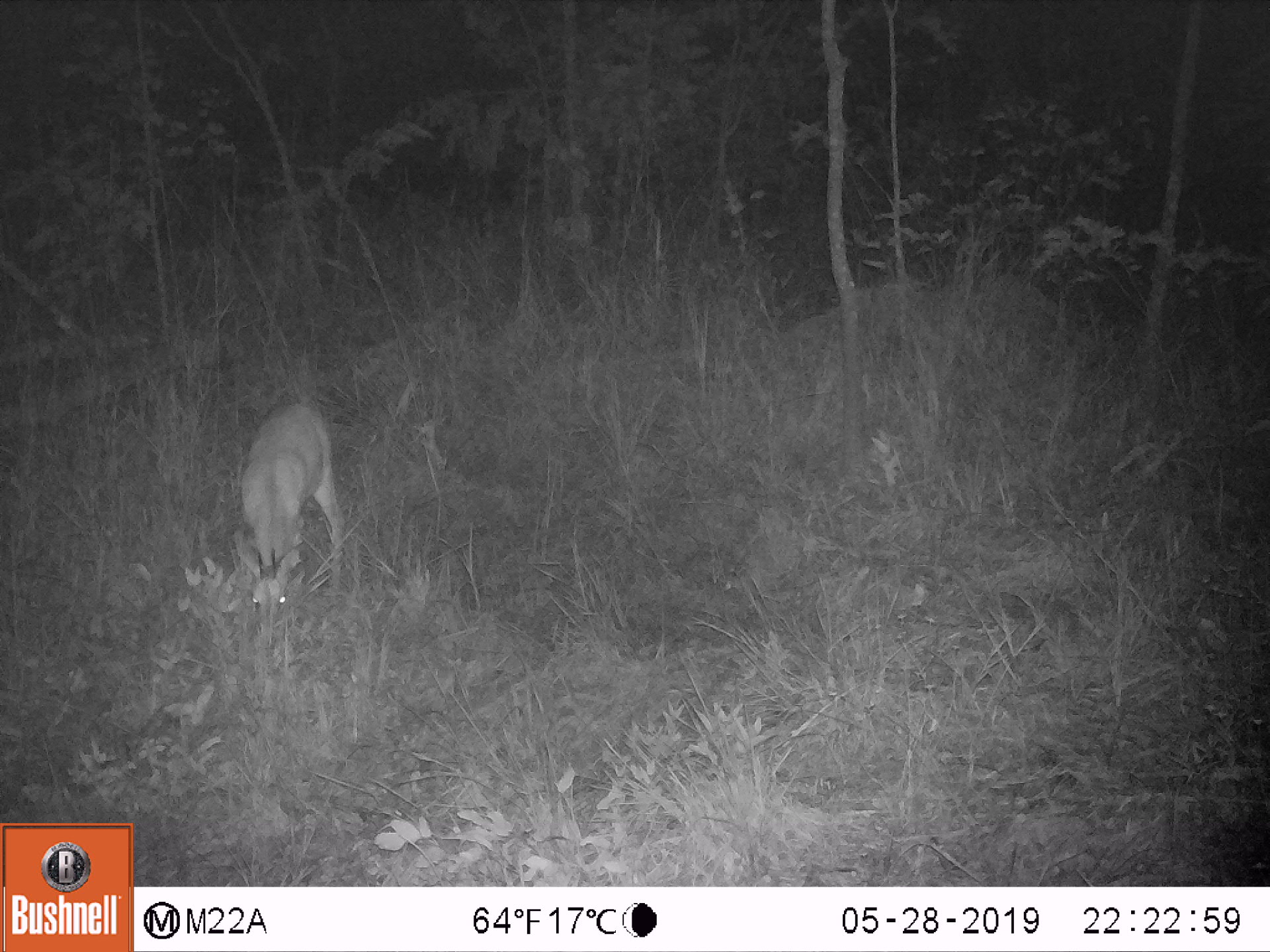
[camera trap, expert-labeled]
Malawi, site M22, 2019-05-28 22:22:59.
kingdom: Animalia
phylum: Chordata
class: Mammalia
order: Artiodactyla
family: Bovidae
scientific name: Antilopinae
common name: small antelope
Small antelope (Antilopinae), count 1.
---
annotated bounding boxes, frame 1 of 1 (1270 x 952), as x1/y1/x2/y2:
small antelope: 223/400/347/640